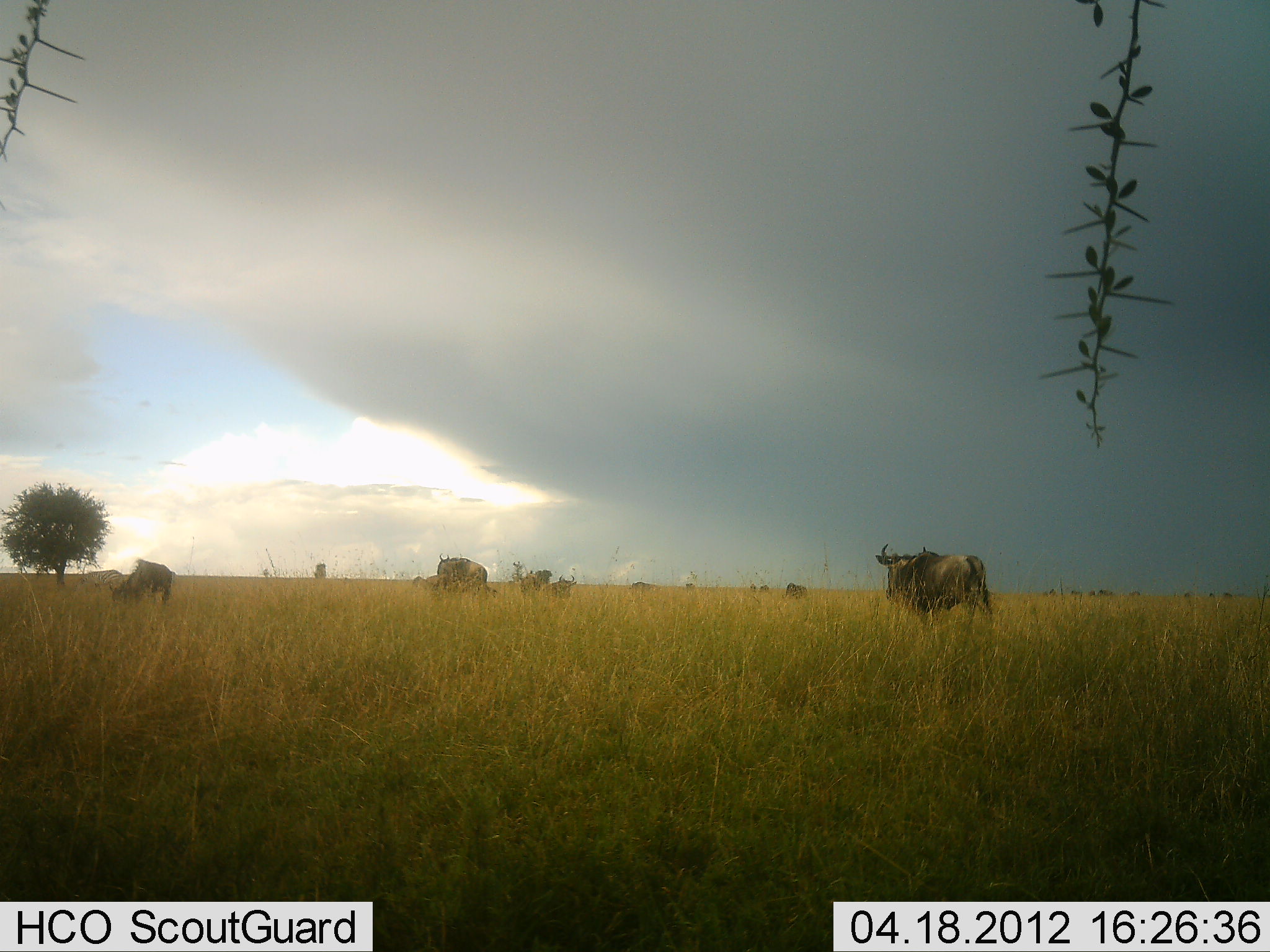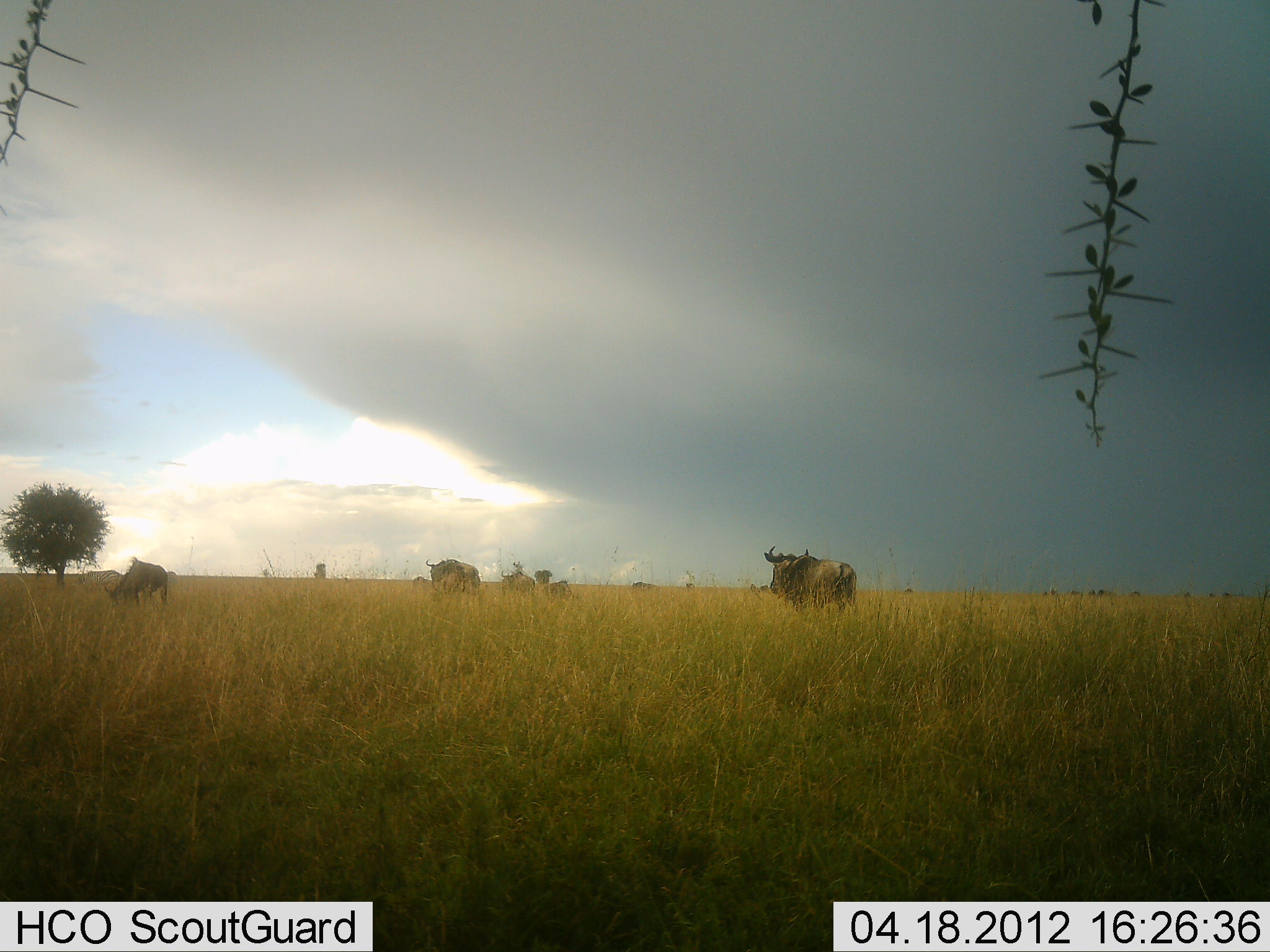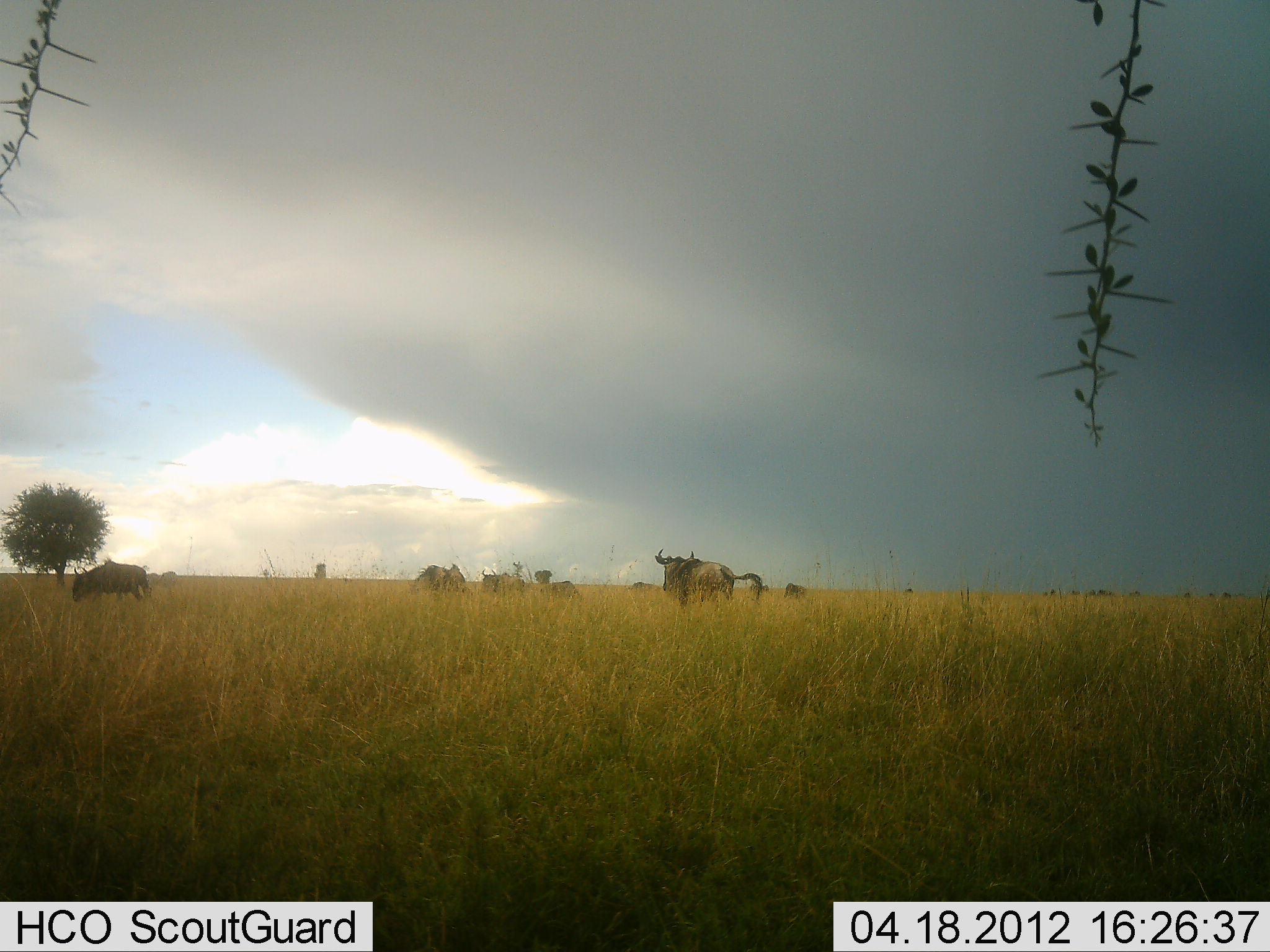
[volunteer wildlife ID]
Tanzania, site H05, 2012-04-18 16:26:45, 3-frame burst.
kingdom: Animalia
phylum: Chordata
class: Mammalia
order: Artiodactyla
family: Bovidae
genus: Connochaetes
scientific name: Connochaetes taurinus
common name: blue wildebeest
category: wildebeest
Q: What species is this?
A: Wildebeest (blue wildebeest) (Connochaetes taurinus).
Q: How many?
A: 6.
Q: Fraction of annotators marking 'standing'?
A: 29%.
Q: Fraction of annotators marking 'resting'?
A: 0%.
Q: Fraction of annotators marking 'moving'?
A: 86%.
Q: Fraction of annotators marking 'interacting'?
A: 4%.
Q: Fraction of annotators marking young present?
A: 0%.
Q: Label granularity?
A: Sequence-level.